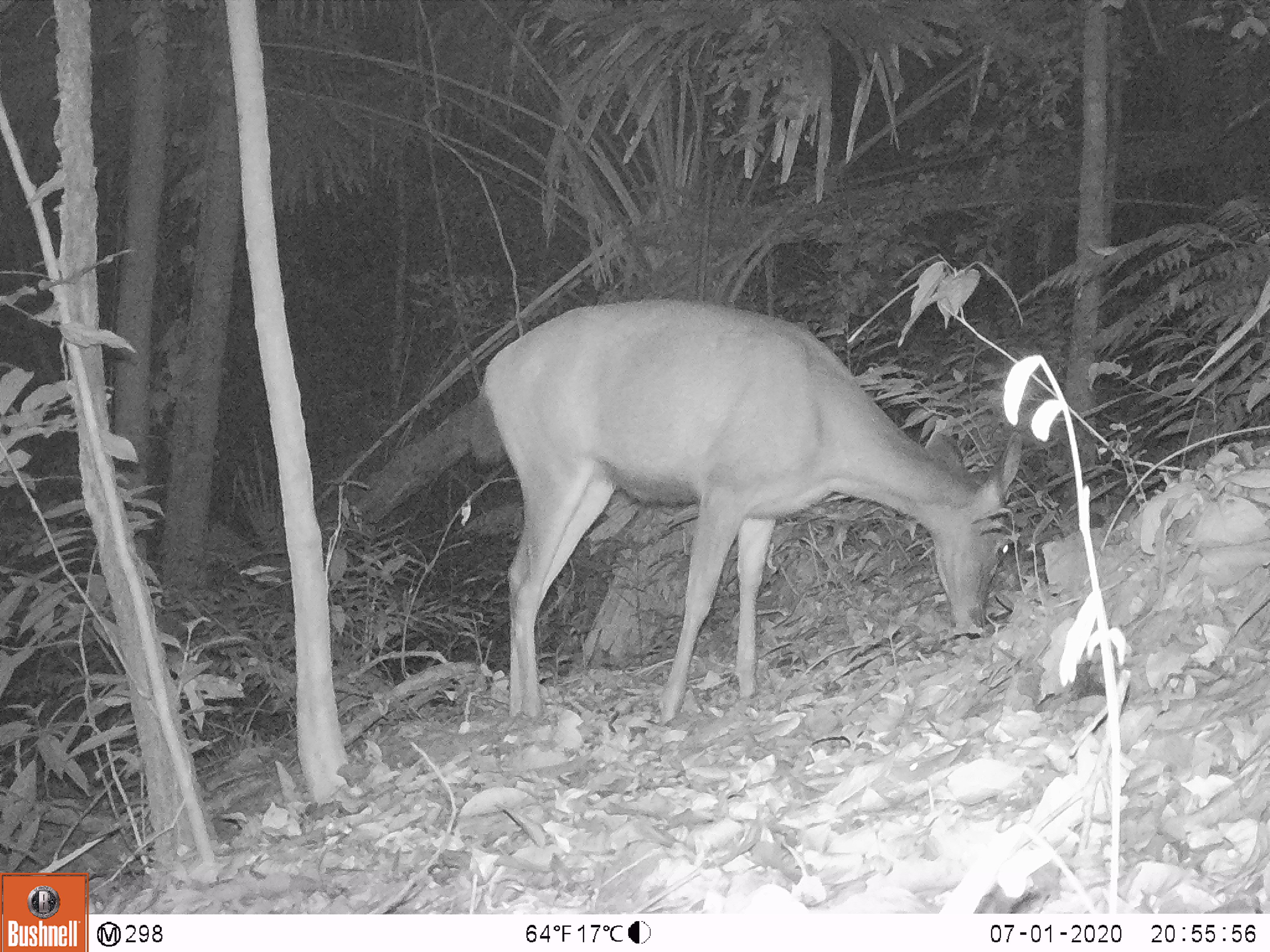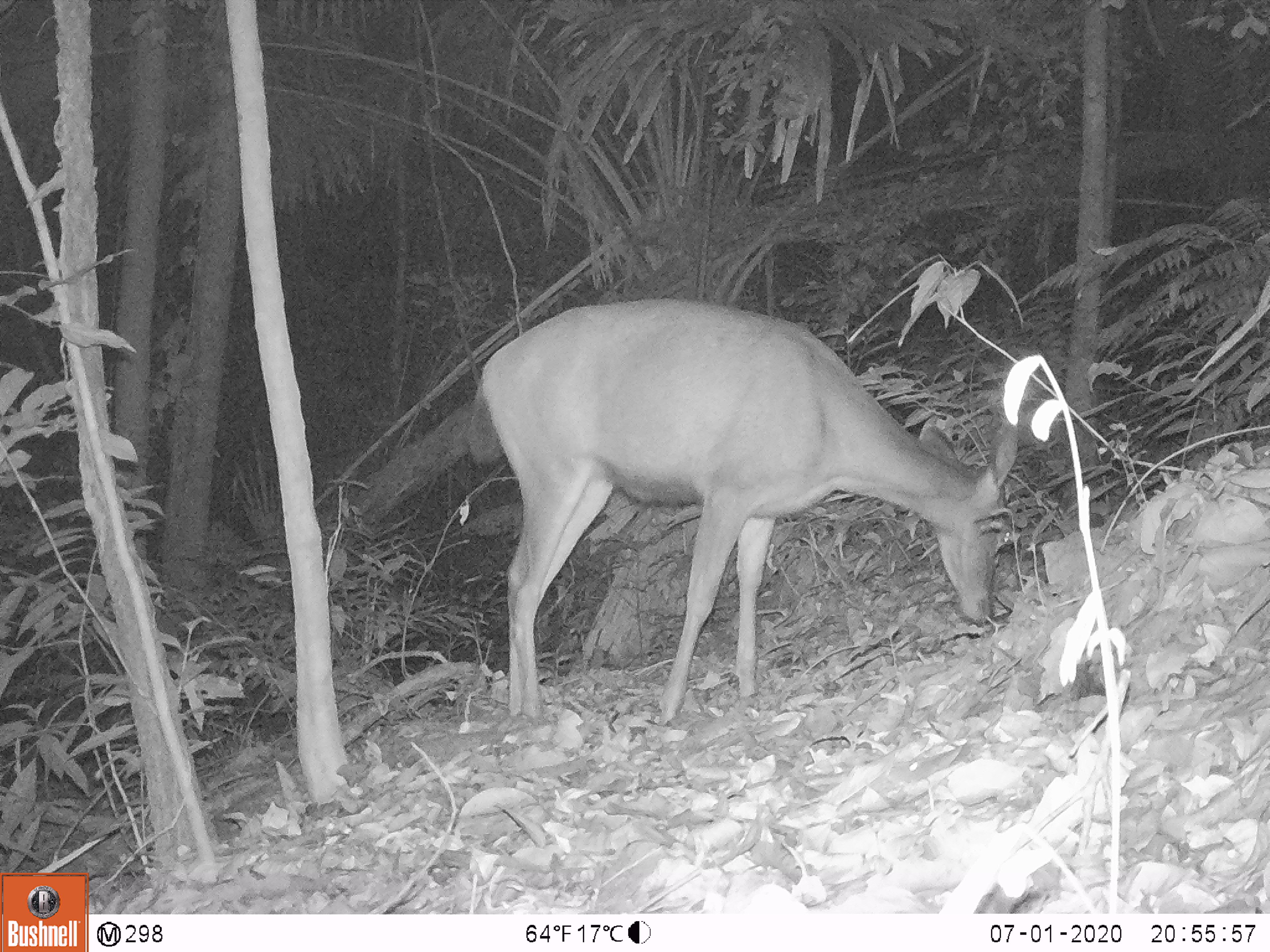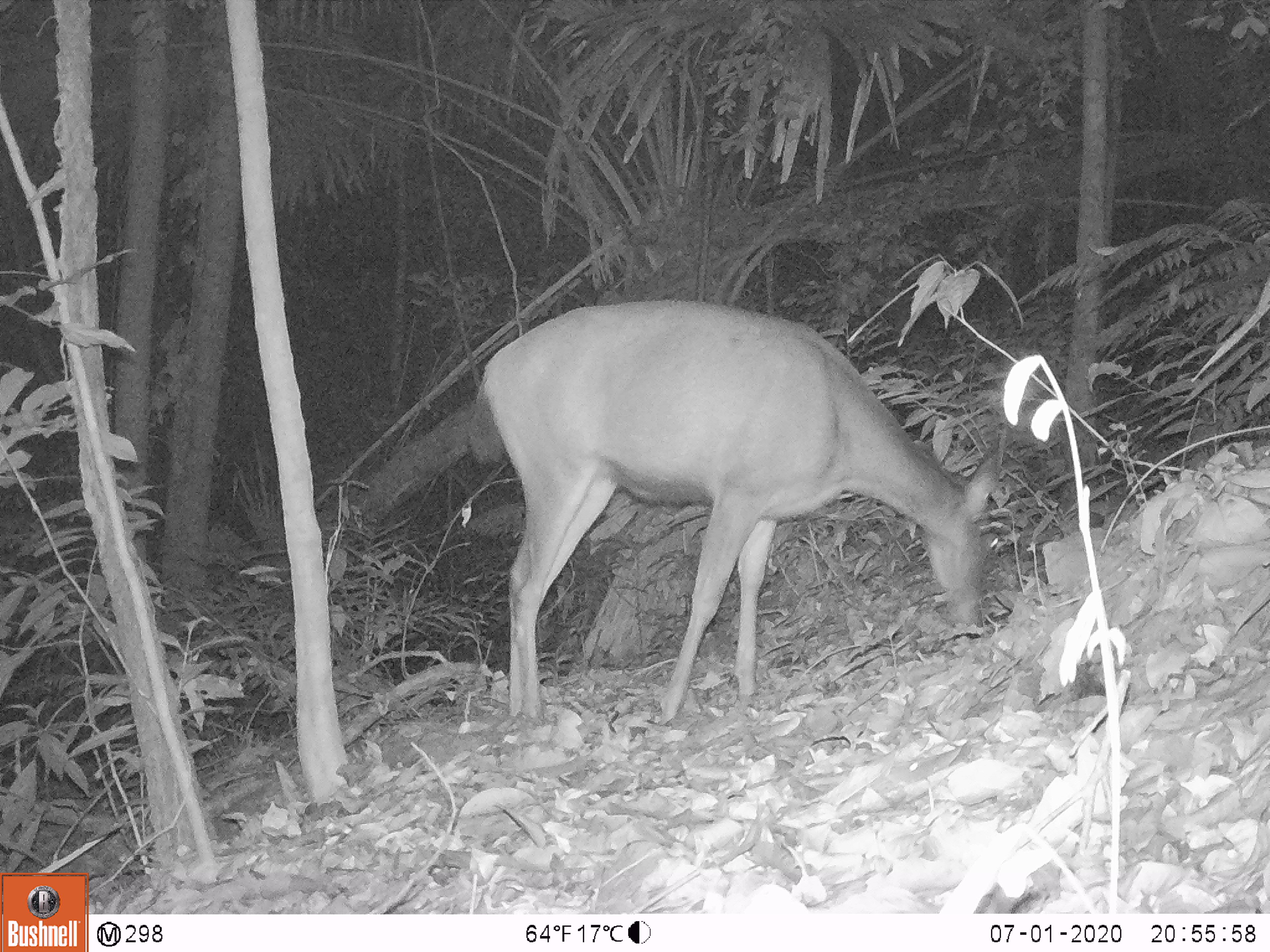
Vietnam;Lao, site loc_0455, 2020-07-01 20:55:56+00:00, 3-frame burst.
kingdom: Animalia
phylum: Chordata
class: Mammalia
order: Artiodactyla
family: Cervidae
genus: Rusa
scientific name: Rusa unicolor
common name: sambar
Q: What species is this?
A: Sambar (Rusa unicolor).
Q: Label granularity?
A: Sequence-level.